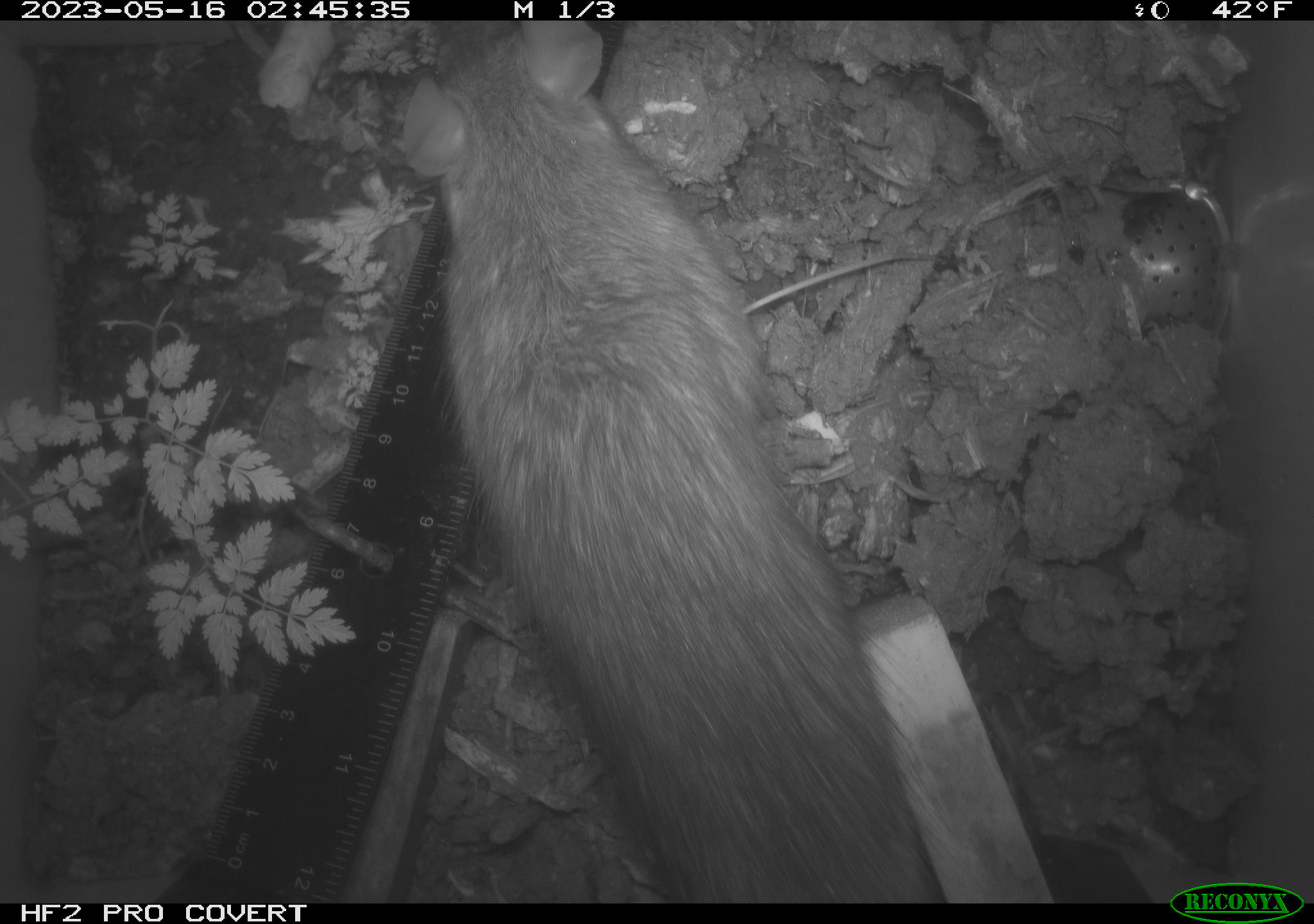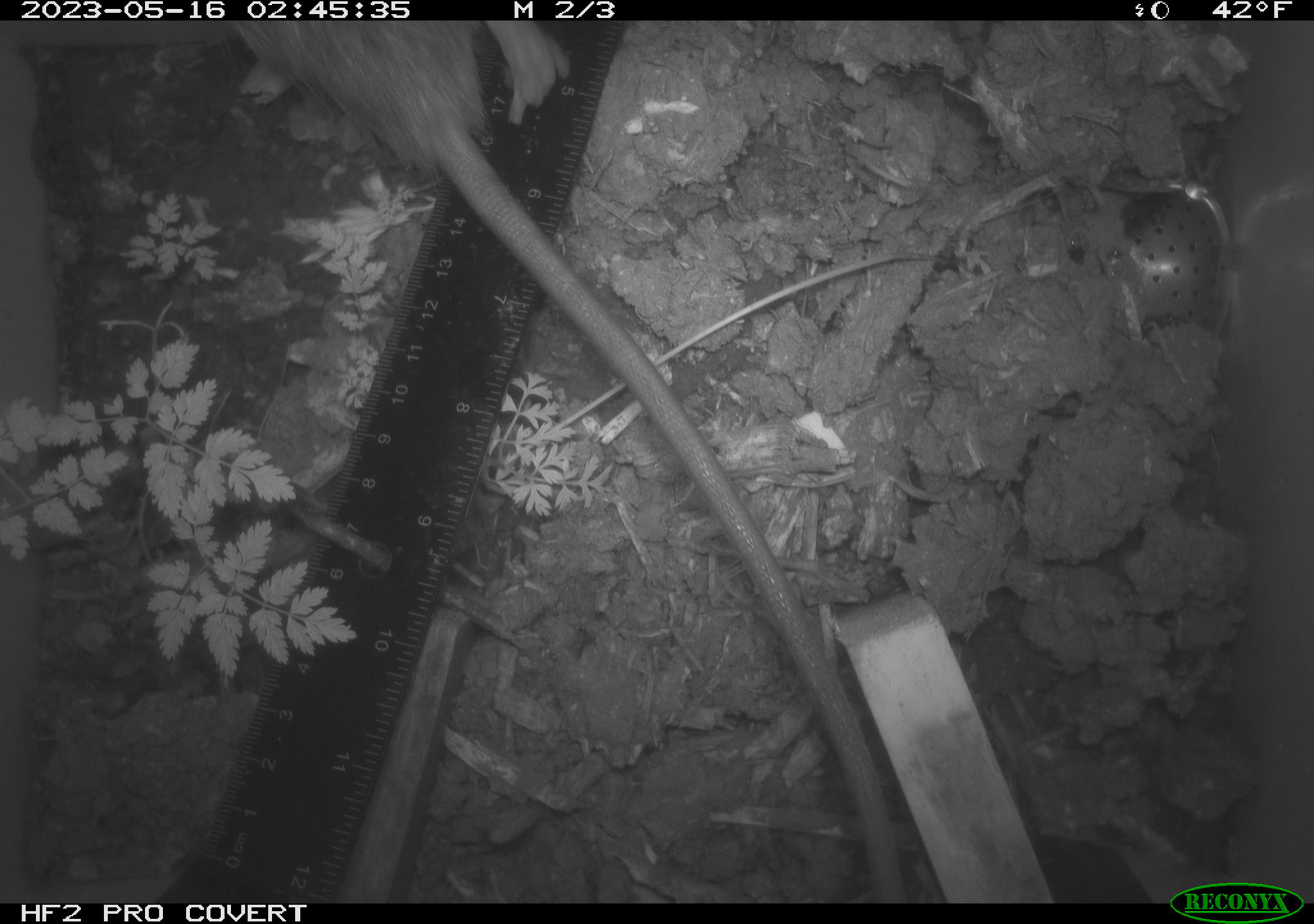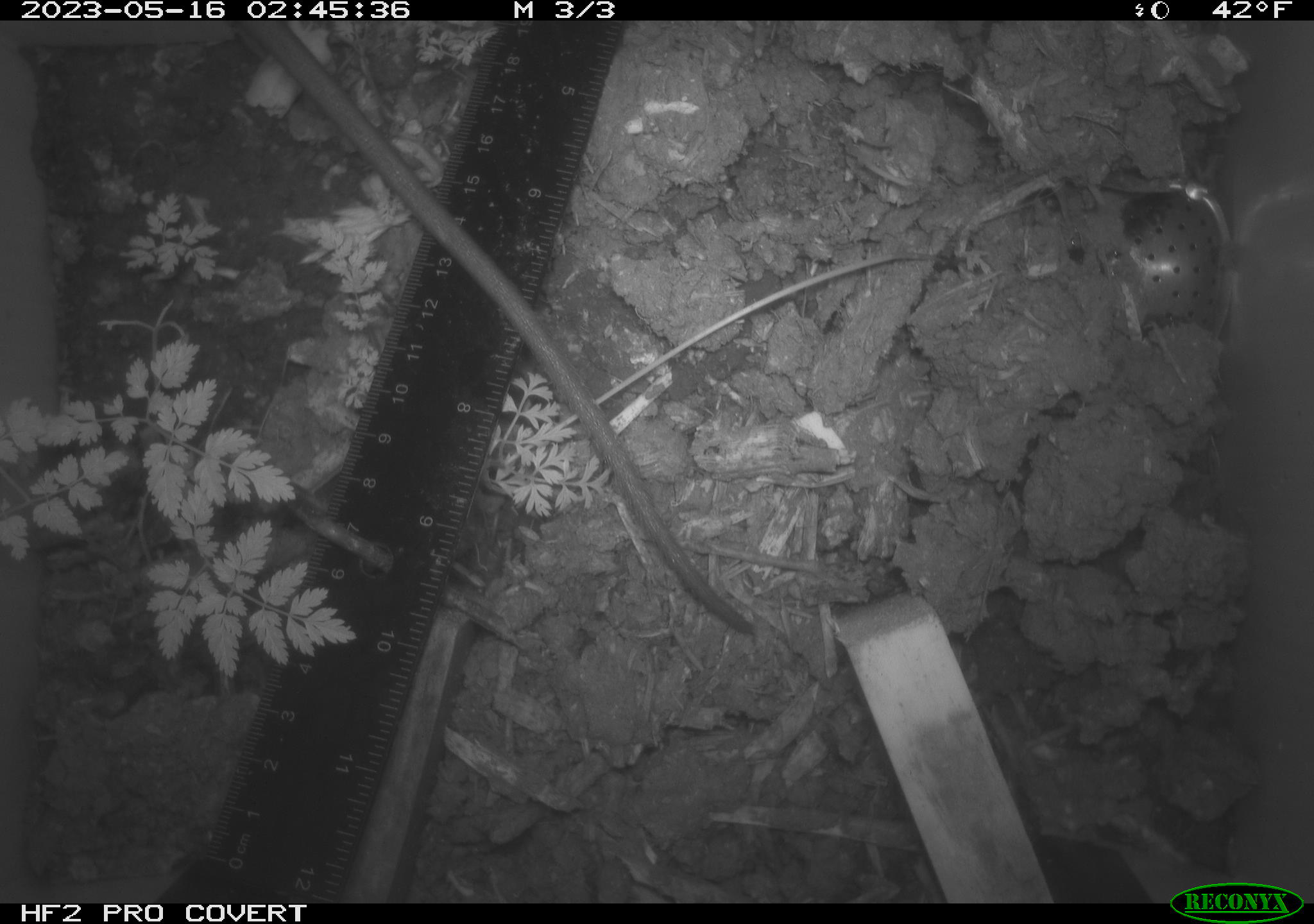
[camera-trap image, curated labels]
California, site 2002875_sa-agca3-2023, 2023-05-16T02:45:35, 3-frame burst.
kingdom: Animalia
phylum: Chordata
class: Mammalia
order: Rodentia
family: Muridae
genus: Rattus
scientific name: Rattus rattus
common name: house rat